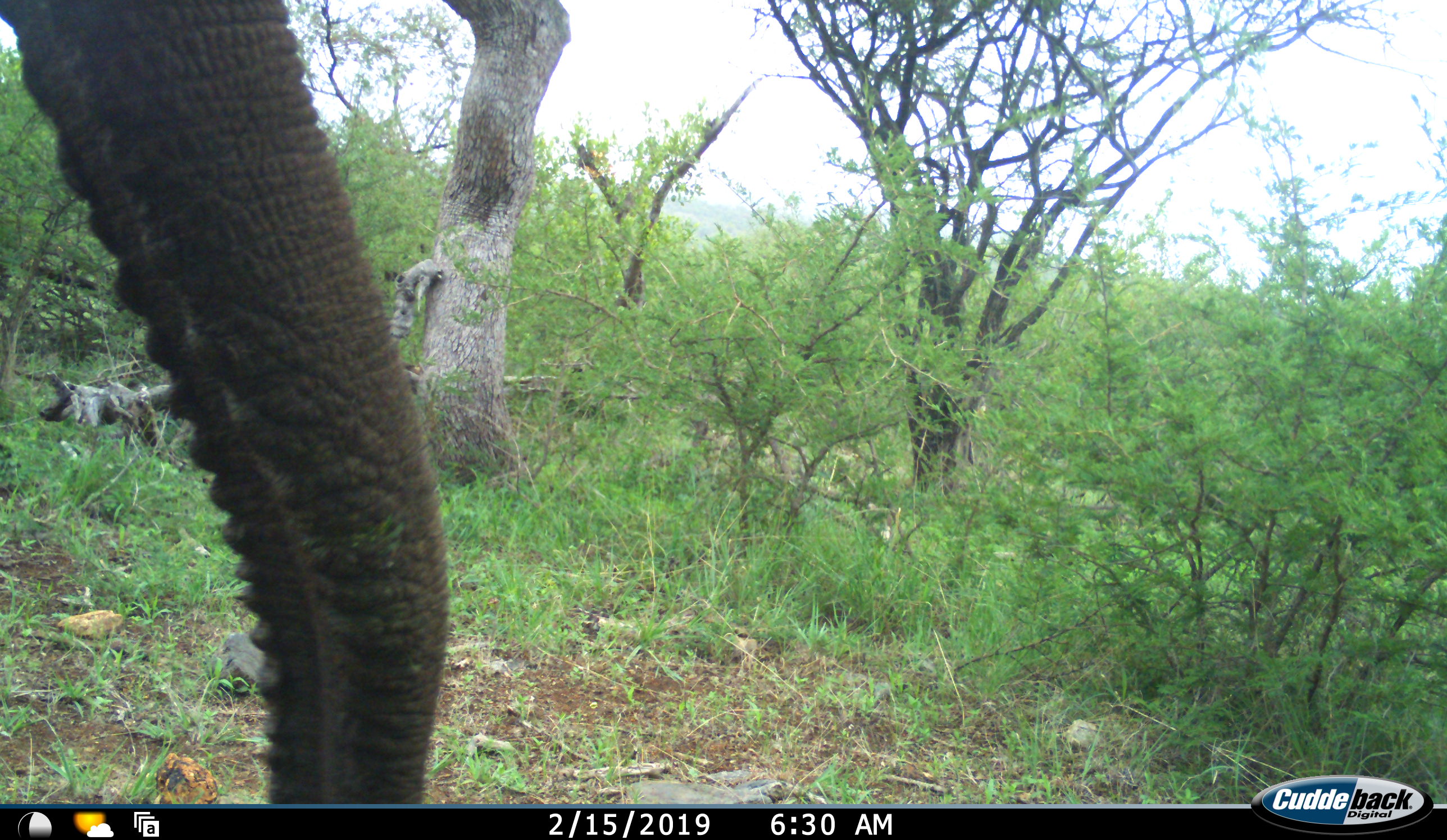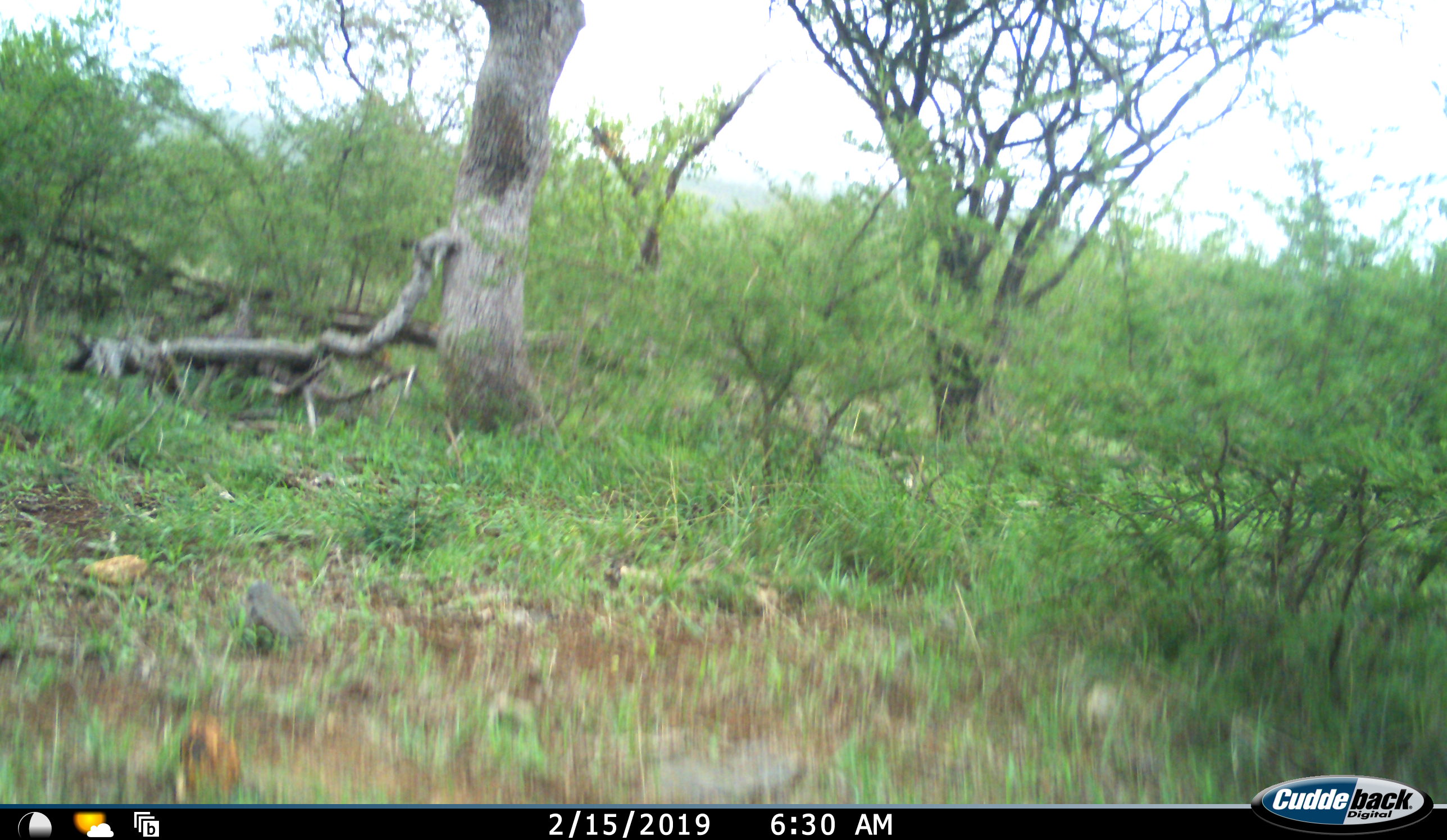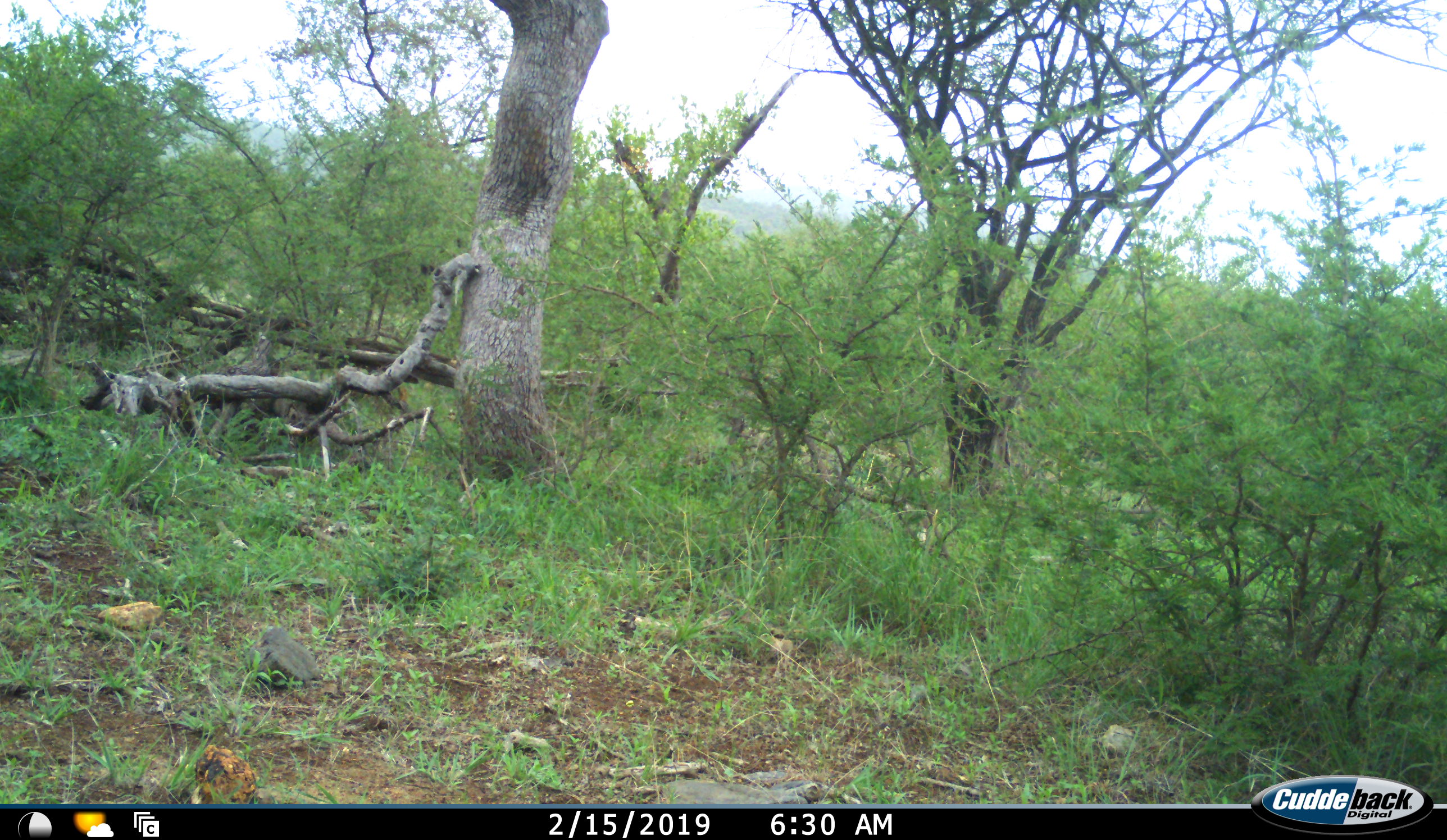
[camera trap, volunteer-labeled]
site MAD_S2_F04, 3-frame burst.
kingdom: Animalia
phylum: Chordata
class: Mammalia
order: Proboscidea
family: Elephantidae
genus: Loxodonta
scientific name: Loxodonta africana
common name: african bush elephant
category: elephant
Elephant (african bush elephant) (Loxodonta africana), count 1. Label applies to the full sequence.